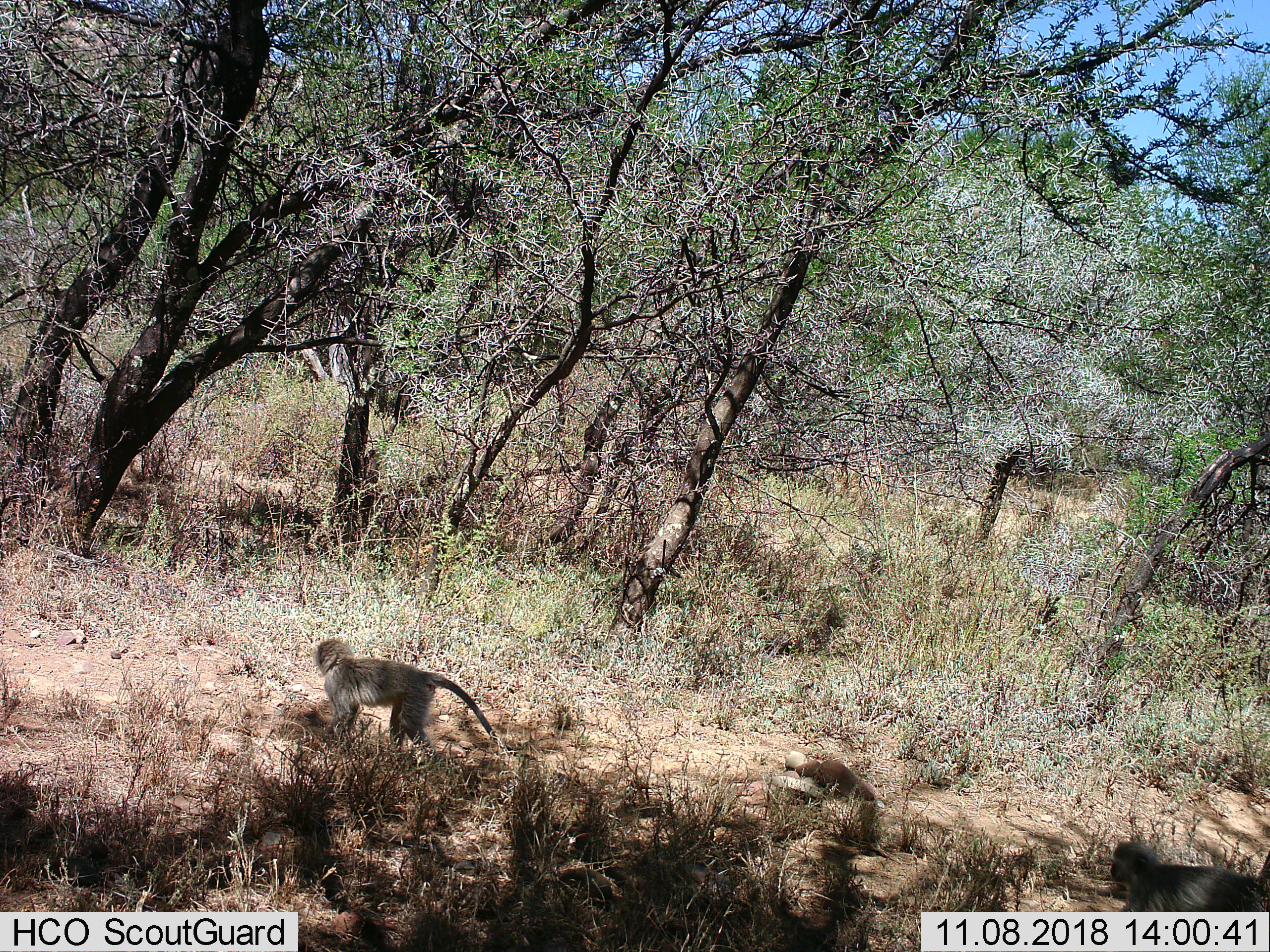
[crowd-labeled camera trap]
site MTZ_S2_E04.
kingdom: Animalia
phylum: Chordata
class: Mammalia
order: Primates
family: Cercopithecidae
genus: Chlorocebus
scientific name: Chlorocebus pygerythrus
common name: vervet monkey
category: monkeyvervet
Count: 2.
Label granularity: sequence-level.